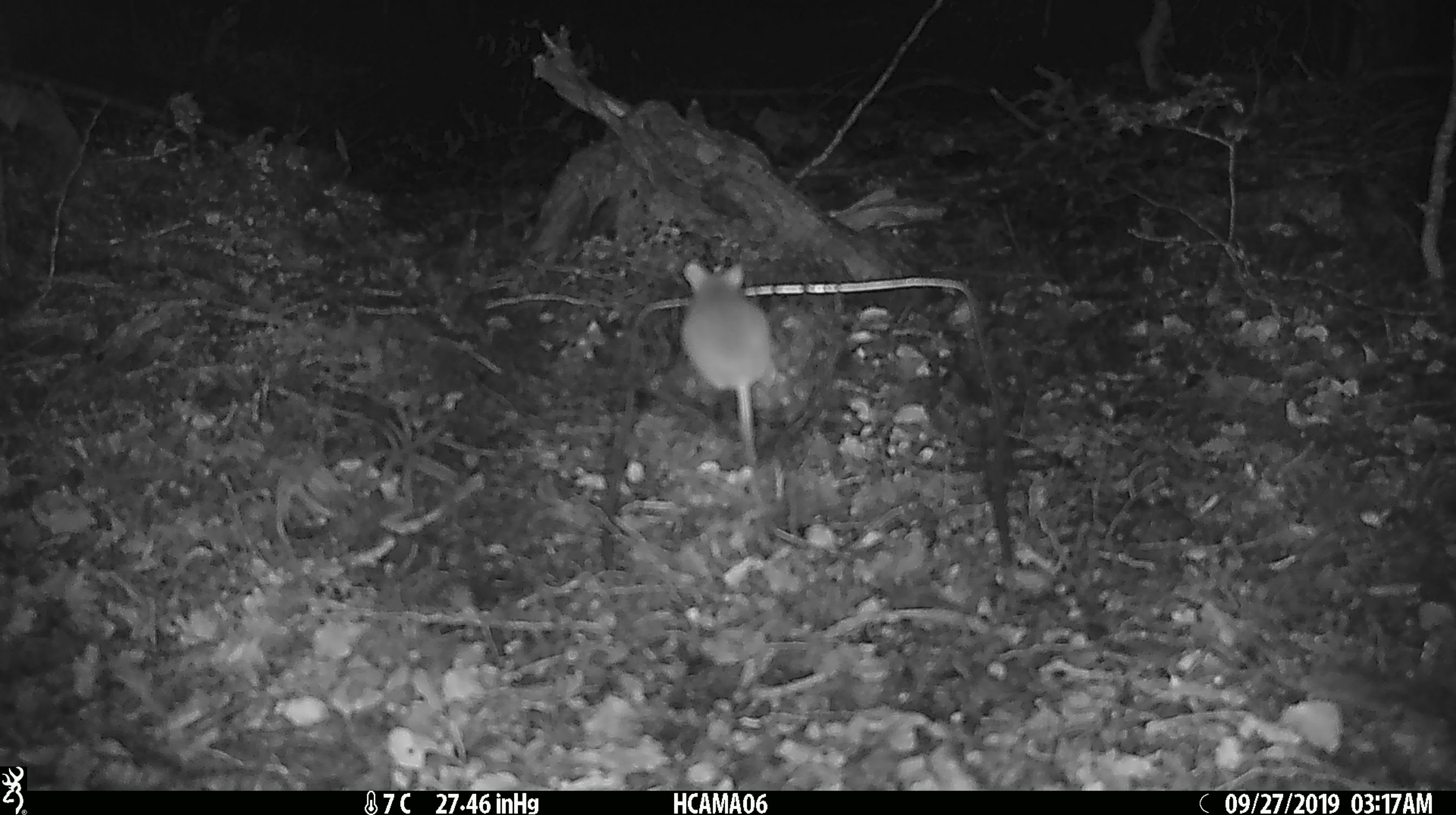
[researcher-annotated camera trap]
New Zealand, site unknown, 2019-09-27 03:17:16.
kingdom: Animalia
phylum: Chordata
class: Mammalia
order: Rodentia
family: Muridae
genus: Mus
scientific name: Mus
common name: mouse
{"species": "mouse (Mus)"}